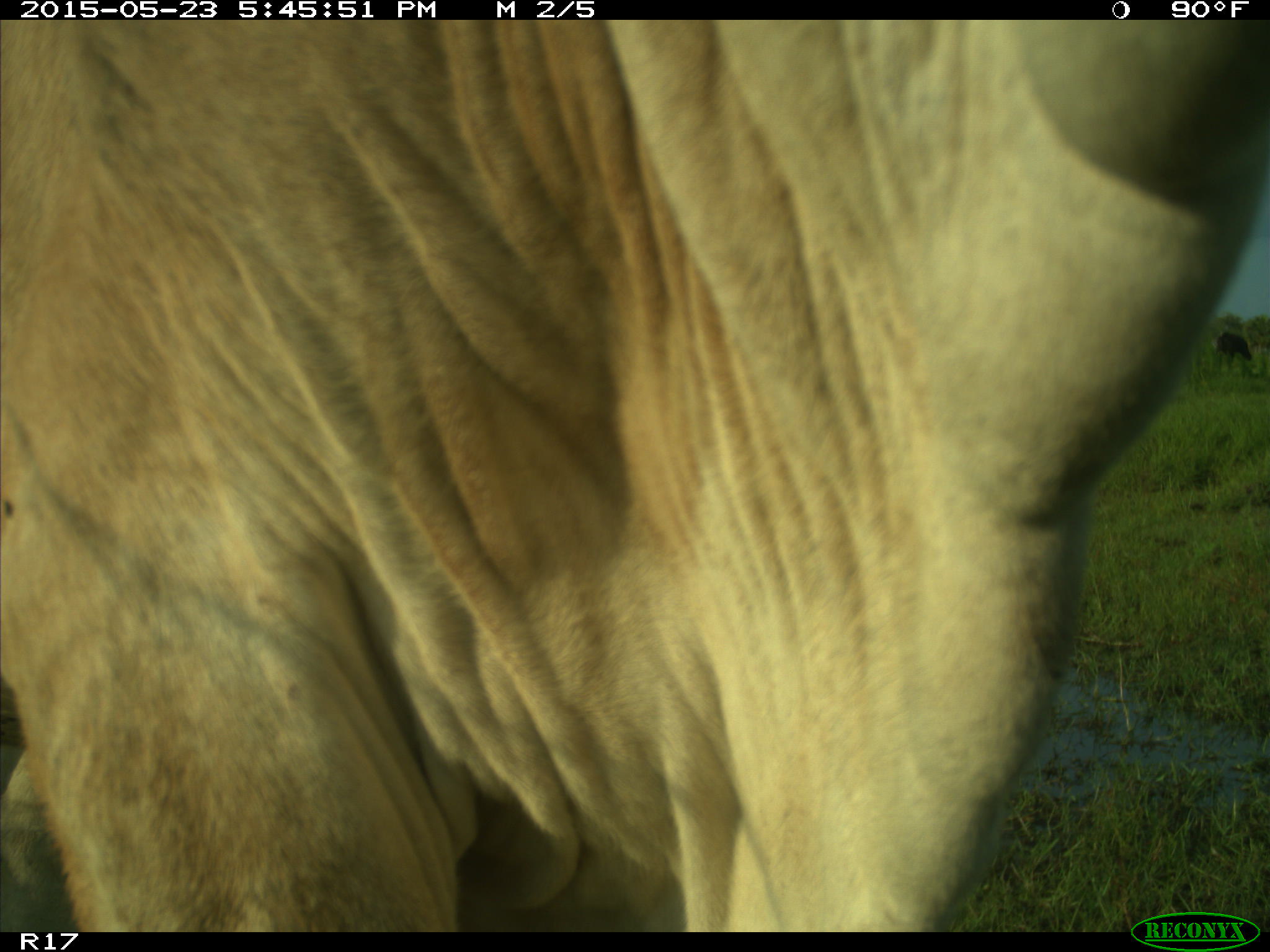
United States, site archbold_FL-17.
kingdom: Animalia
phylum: Chordata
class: Mammalia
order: Artiodactyla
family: Bovidae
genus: Bos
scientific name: Bos taurus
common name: domestic cow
Bos taurus (domestic cow).